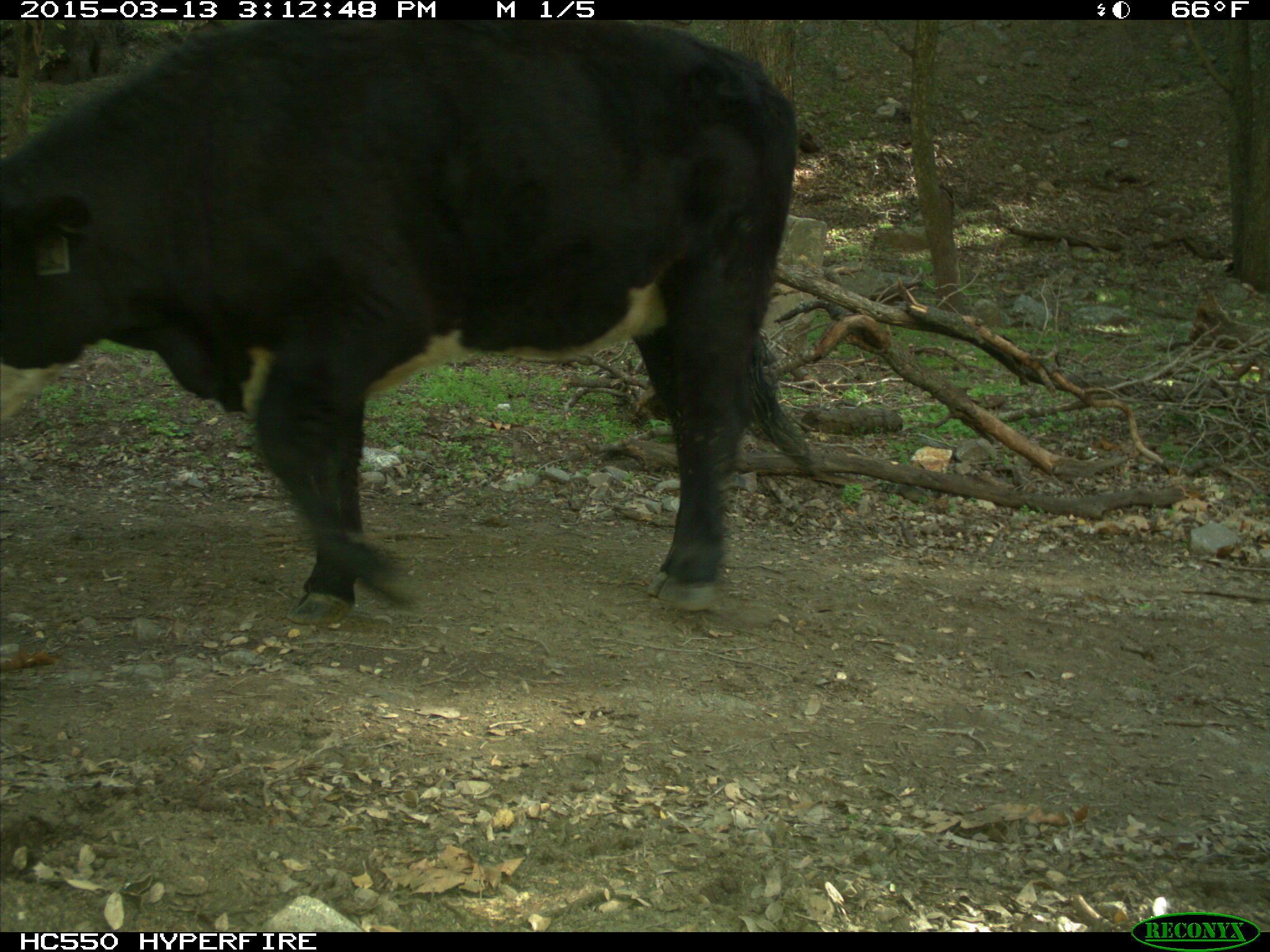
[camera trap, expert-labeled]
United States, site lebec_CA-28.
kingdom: Animalia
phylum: Chordata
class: Mammalia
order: Artiodactyla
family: Bovidae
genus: Bos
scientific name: Bos taurus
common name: domestic cow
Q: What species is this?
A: Bos taurus (domestic cow).